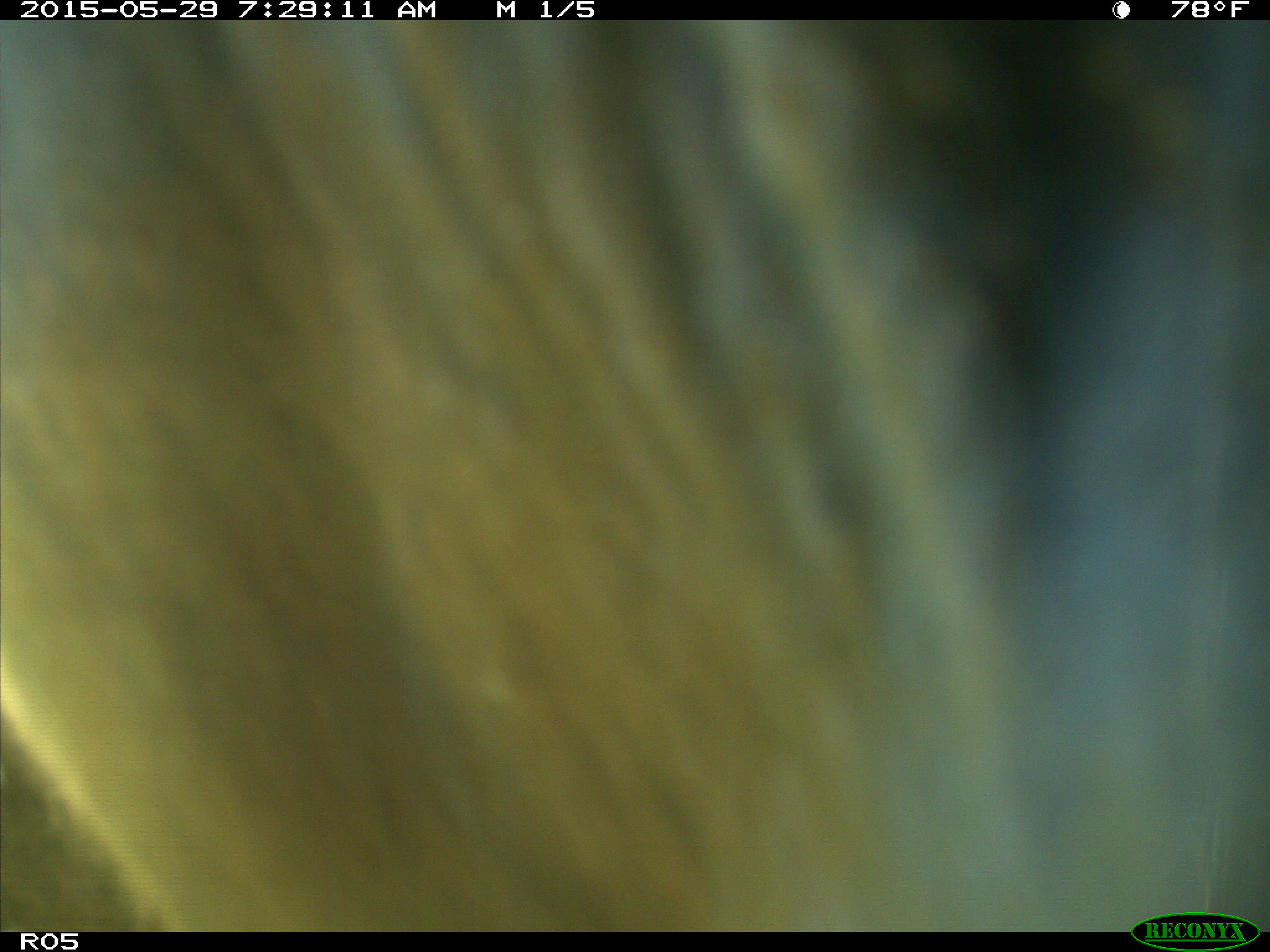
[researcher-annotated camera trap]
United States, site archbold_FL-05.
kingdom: Animalia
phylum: Chordata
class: Mammalia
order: Artiodactyla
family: Bovidae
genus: Bos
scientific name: Bos taurus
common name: domestic cow